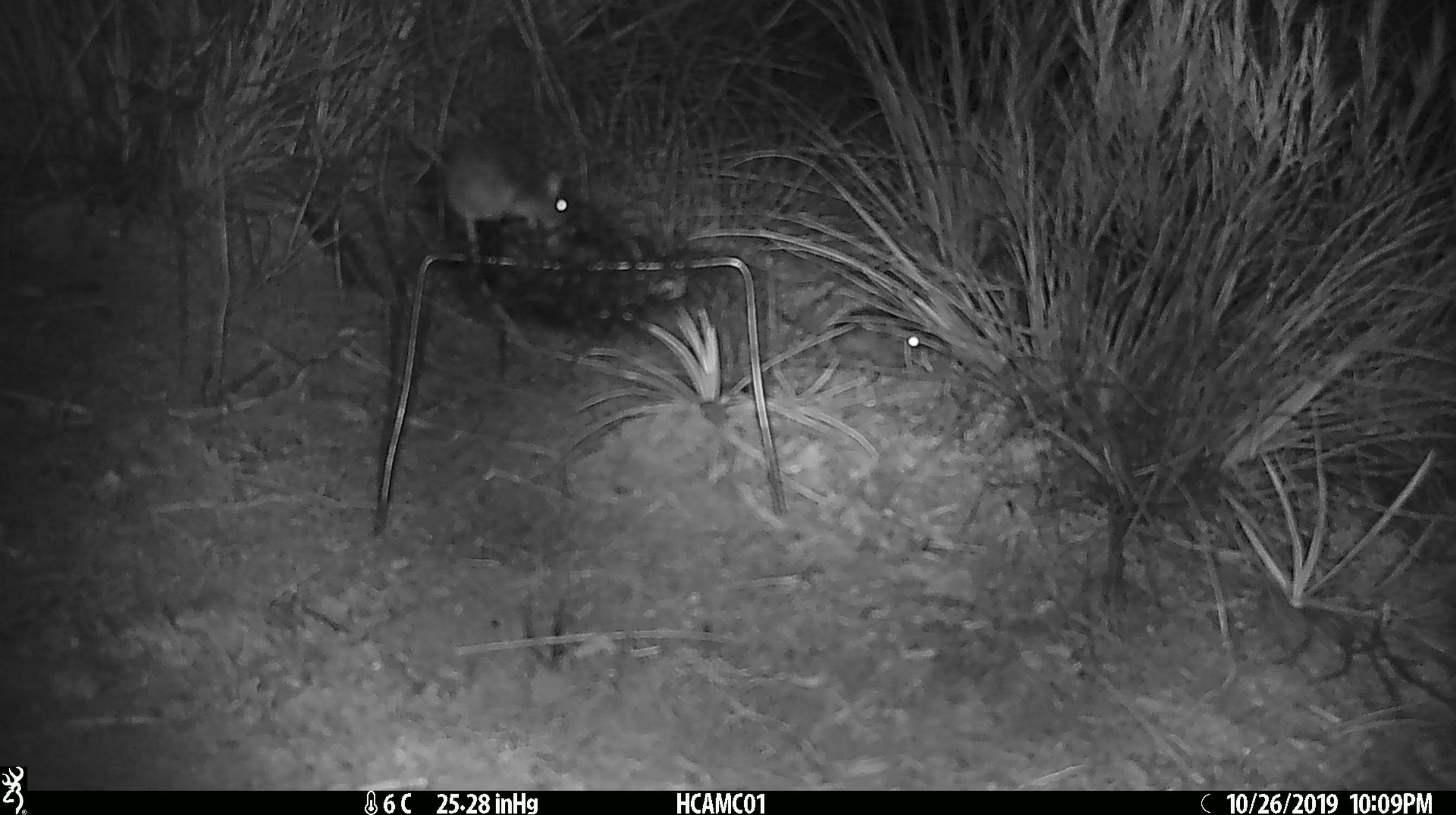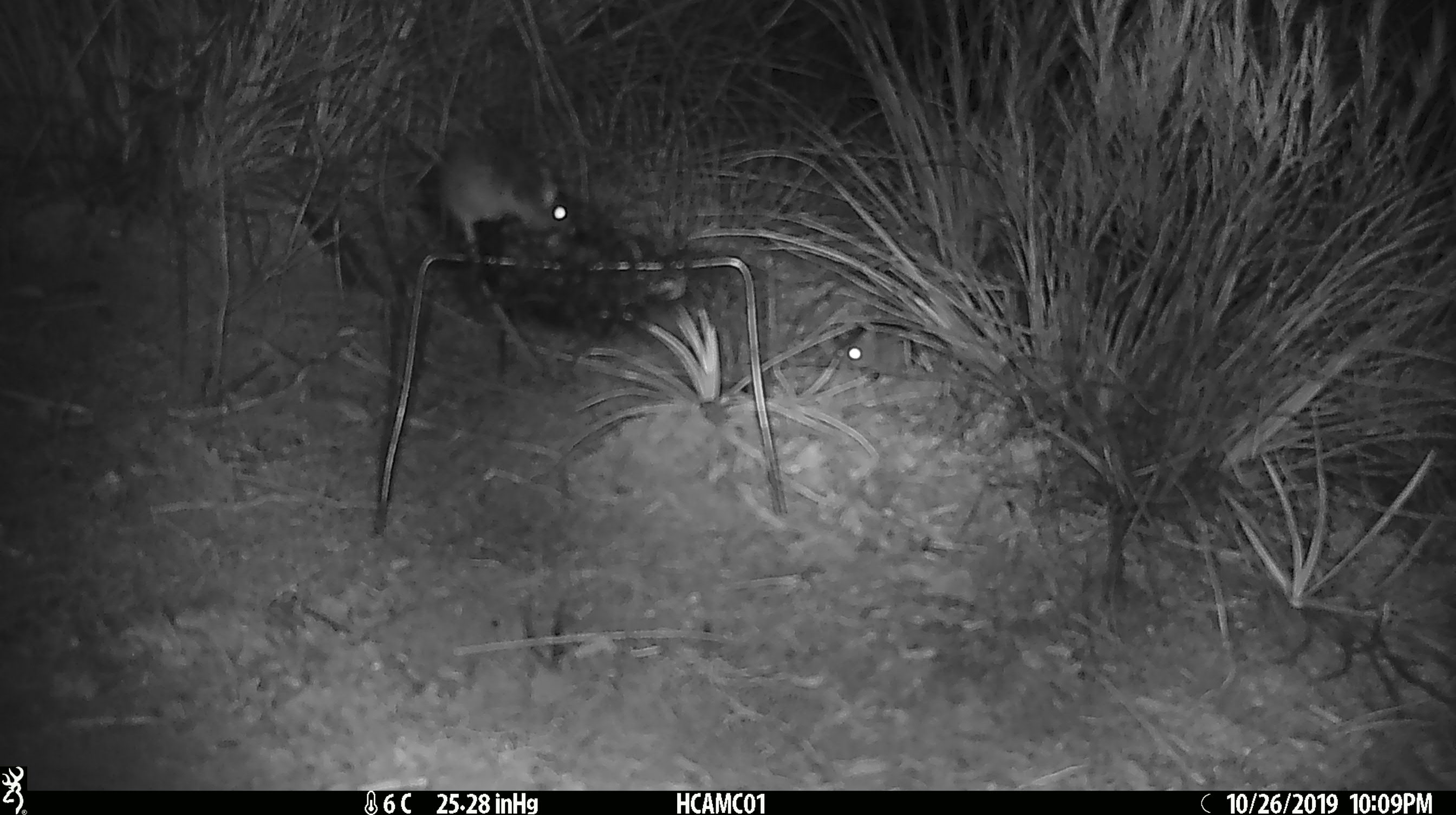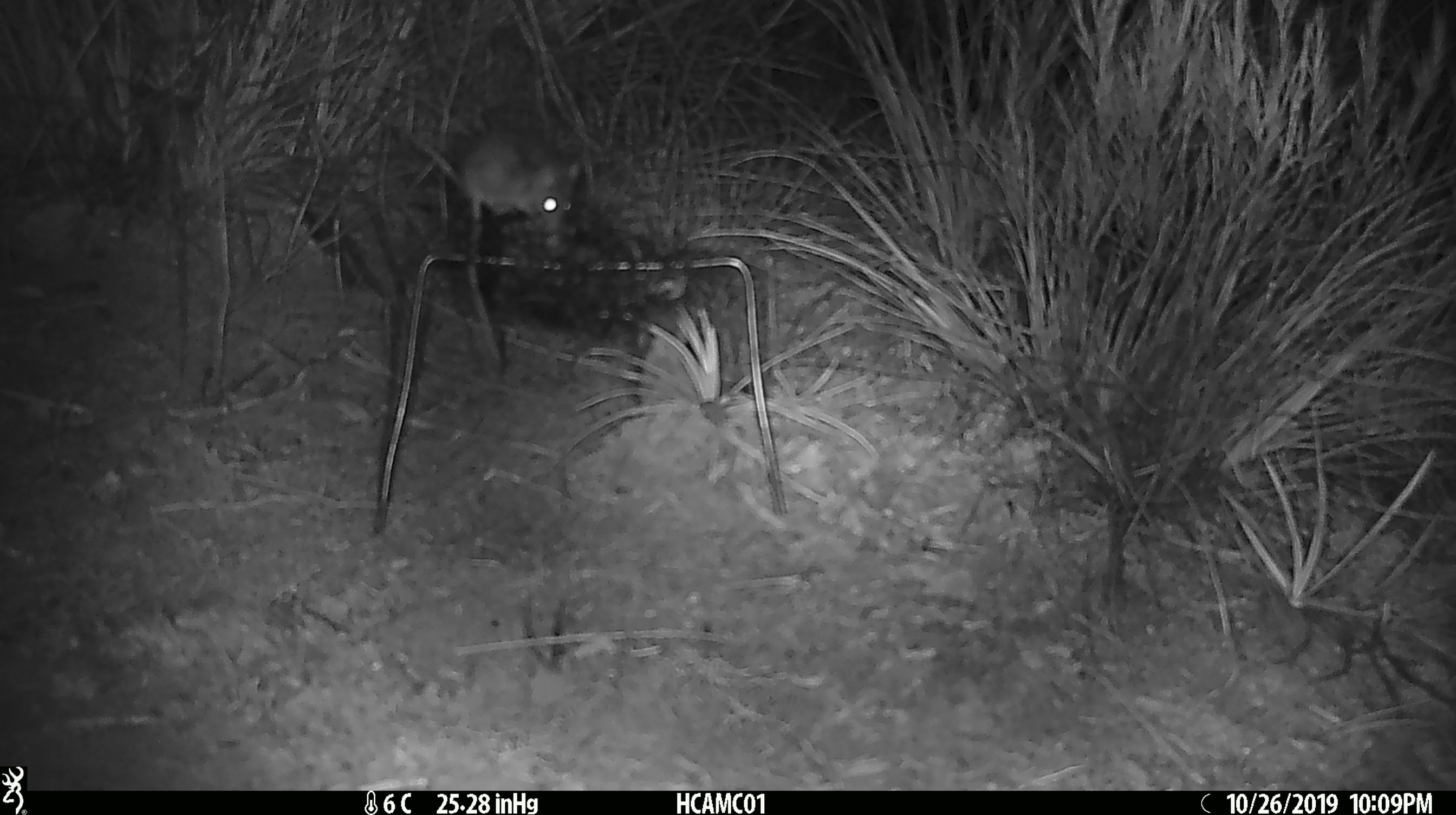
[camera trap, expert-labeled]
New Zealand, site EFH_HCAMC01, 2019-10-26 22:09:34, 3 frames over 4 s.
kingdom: Animalia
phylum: Chordata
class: Mammalia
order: Rodentia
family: Muridae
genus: Mus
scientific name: Mus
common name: mouse